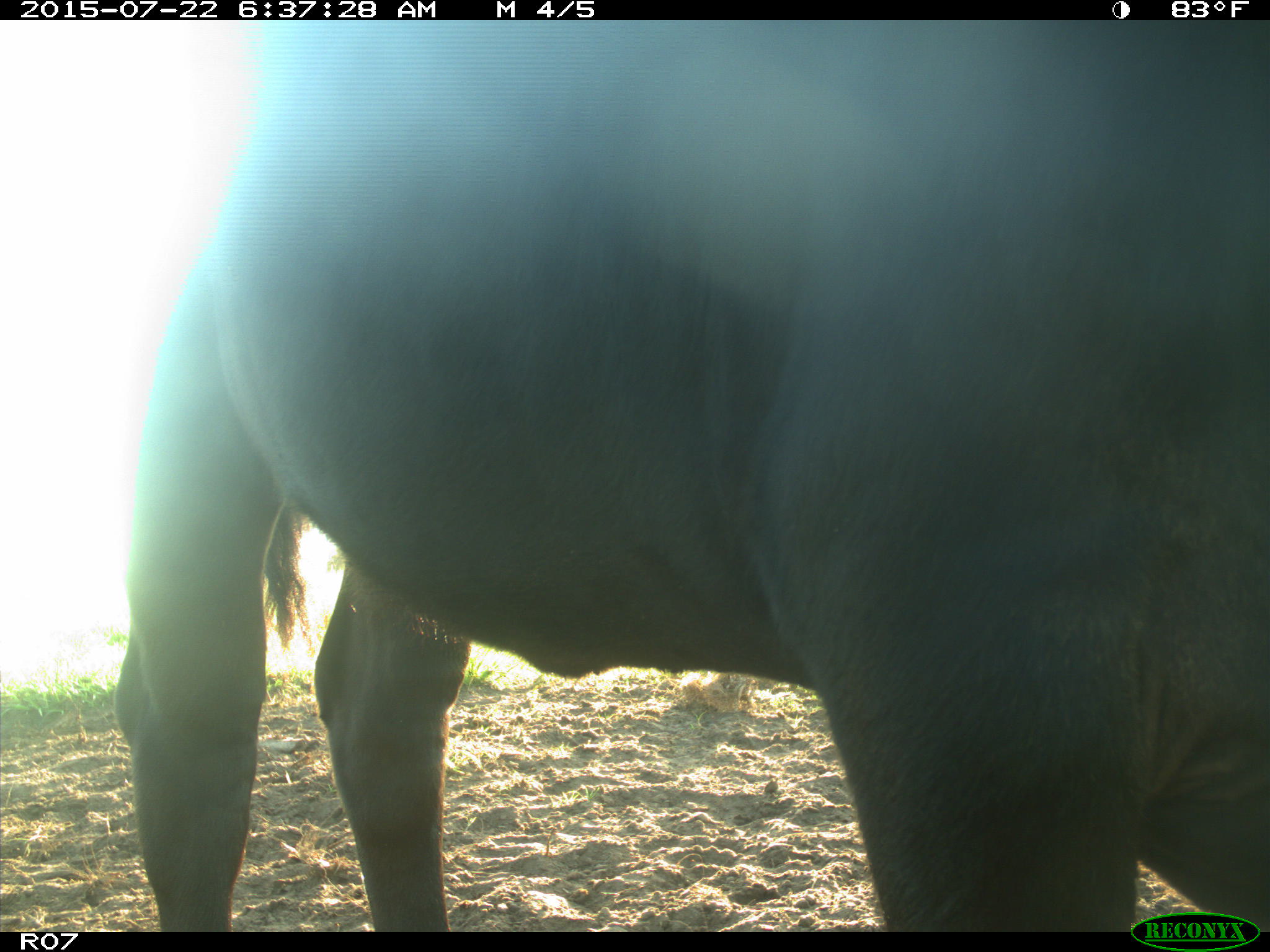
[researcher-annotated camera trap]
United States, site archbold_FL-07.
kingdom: Animalia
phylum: Chordata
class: Mammalia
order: Artiodactyla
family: Cervidae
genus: Odocoileus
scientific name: Odocoileus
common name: deer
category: unidentified deer